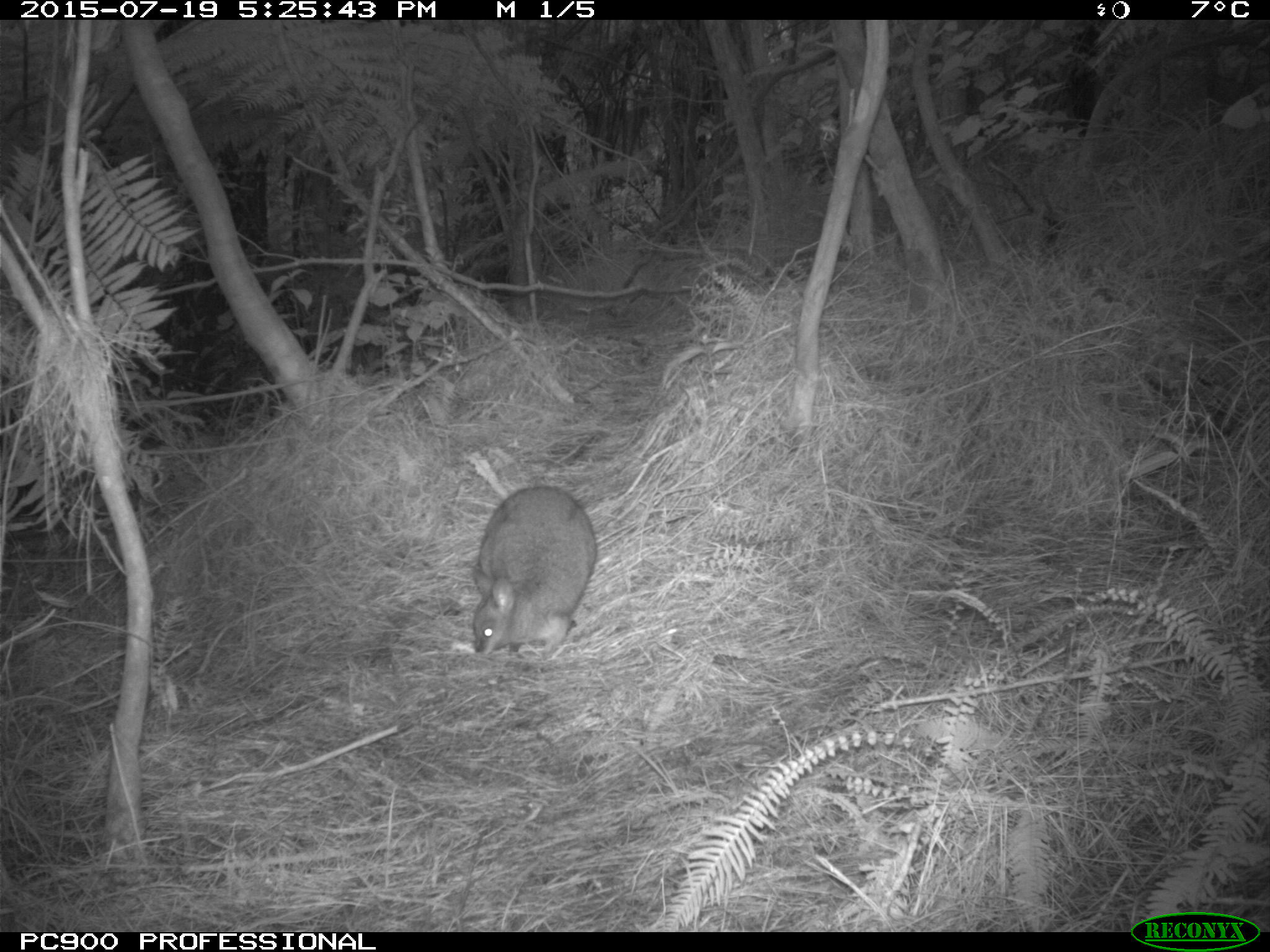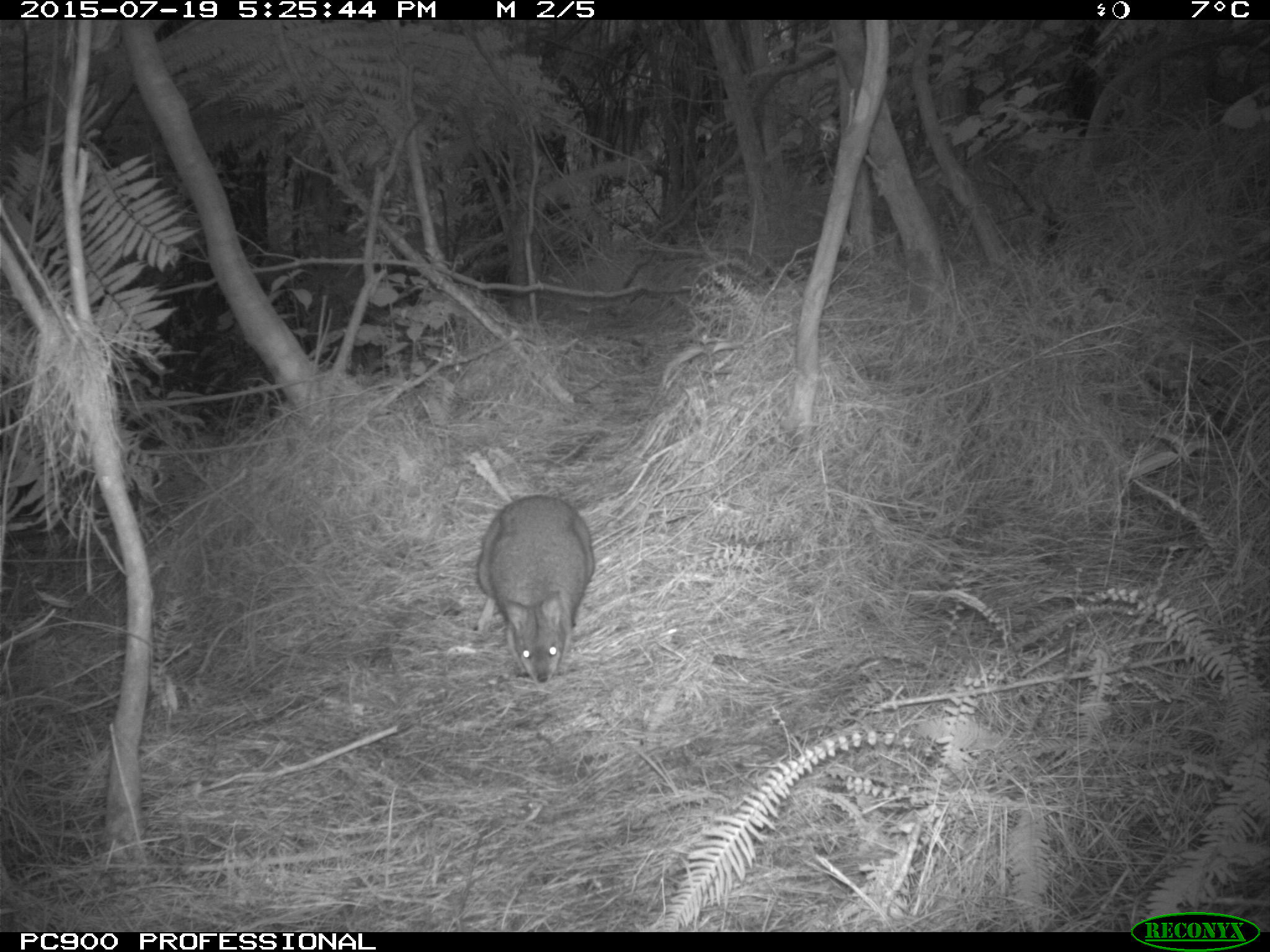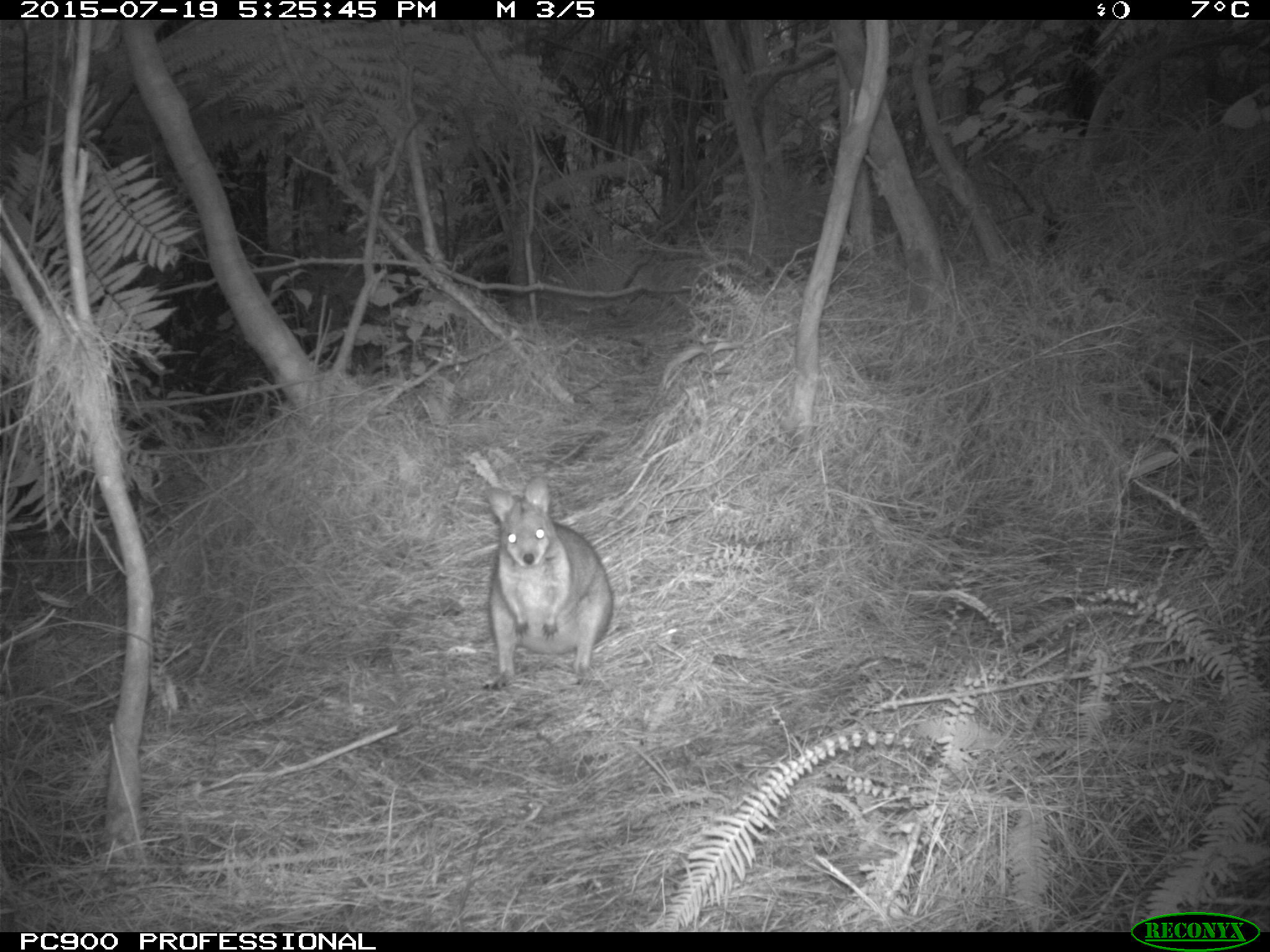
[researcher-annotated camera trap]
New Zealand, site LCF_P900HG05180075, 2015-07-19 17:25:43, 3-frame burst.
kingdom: Animalia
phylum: Chordata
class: Mammalia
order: Diprotodontia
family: Macropodidae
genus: Notamacropus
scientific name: Notamacropus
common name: wallaby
Wallaby (Notamacropus).